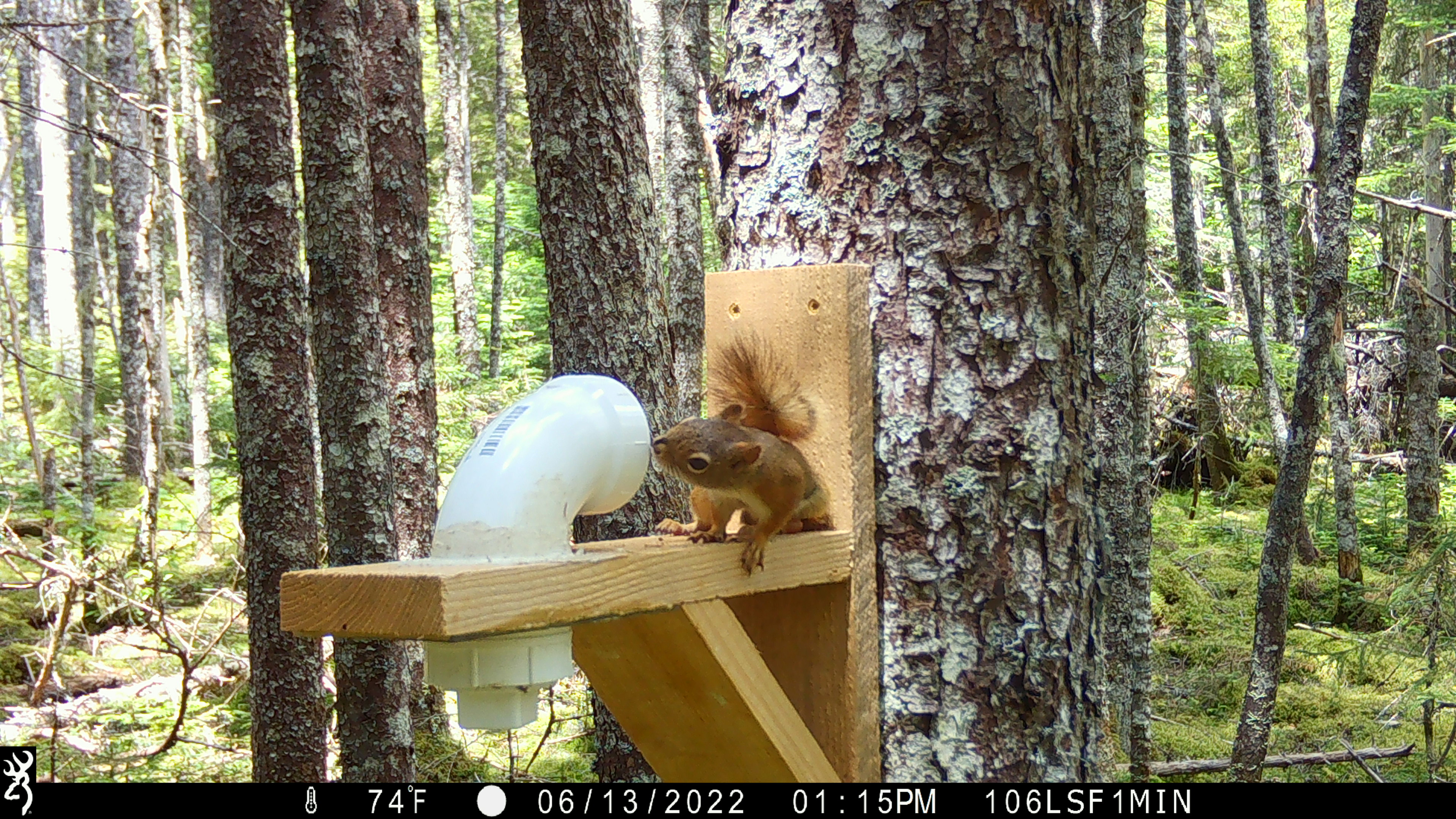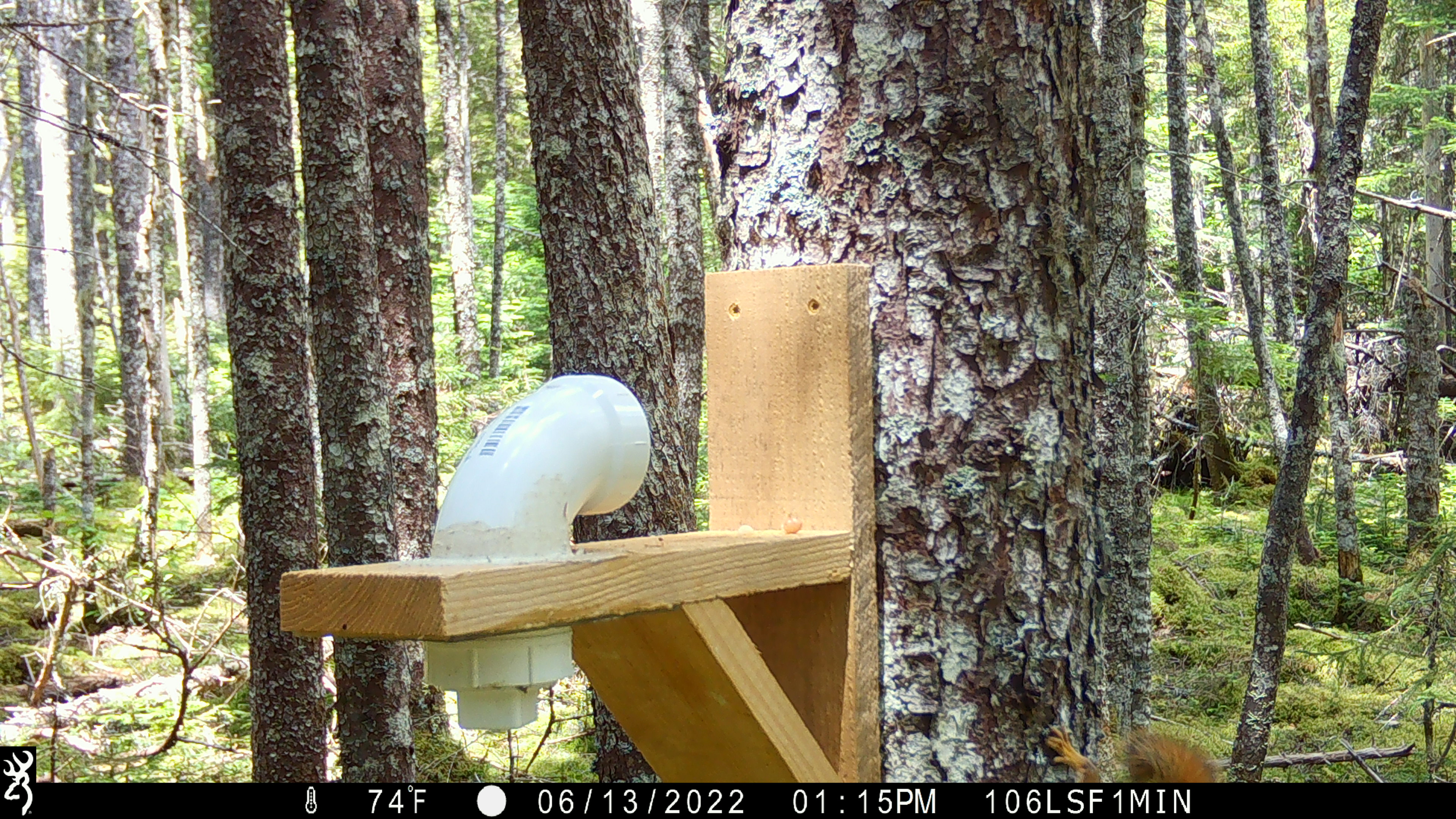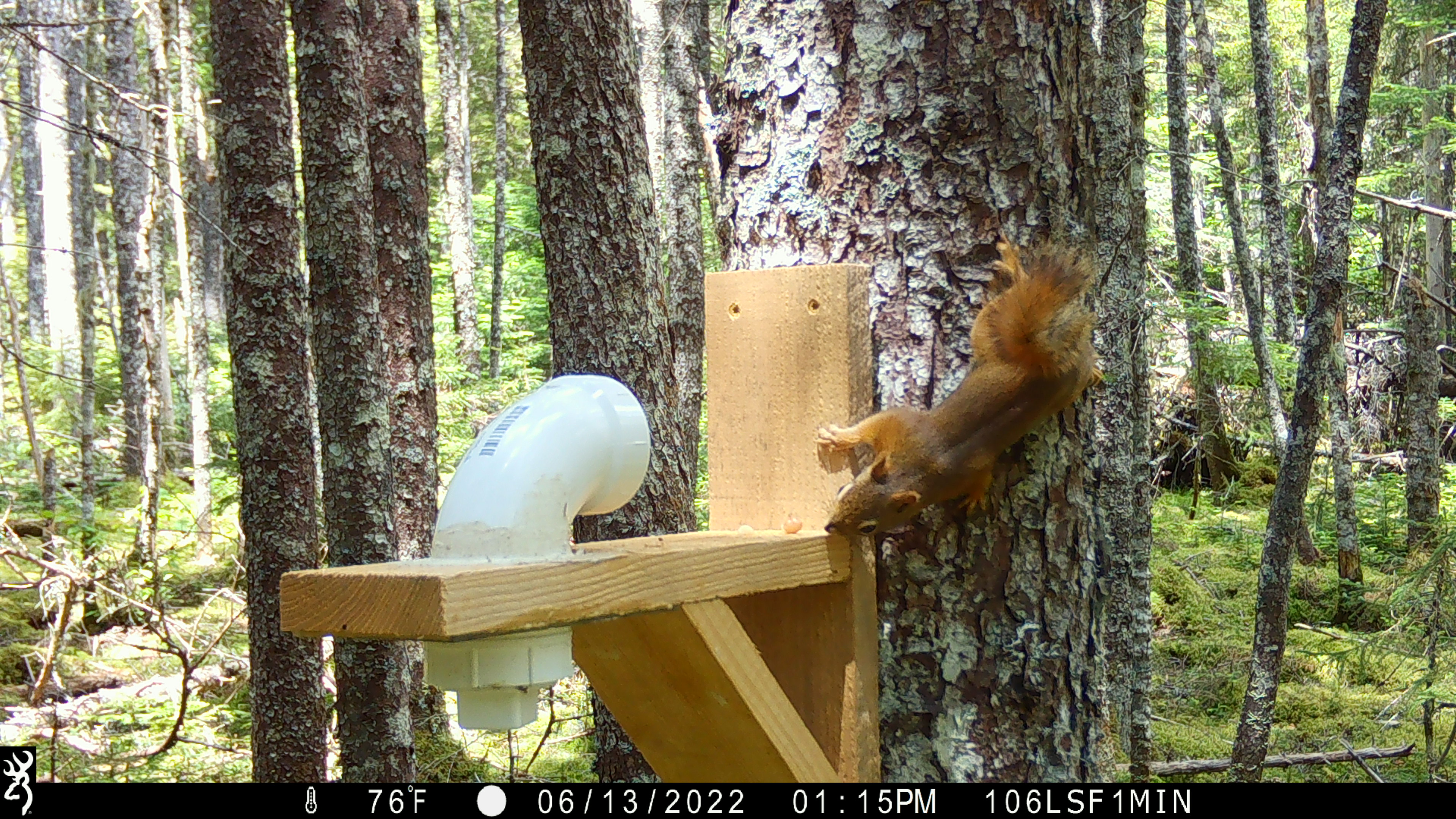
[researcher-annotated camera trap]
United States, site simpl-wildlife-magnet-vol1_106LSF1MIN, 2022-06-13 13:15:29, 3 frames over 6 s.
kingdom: Animalia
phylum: Chordata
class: Mammalia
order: Rodentia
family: Sciuridae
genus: Tamiasciurus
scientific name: Tamiasciurus hudsonicus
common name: red squirrel